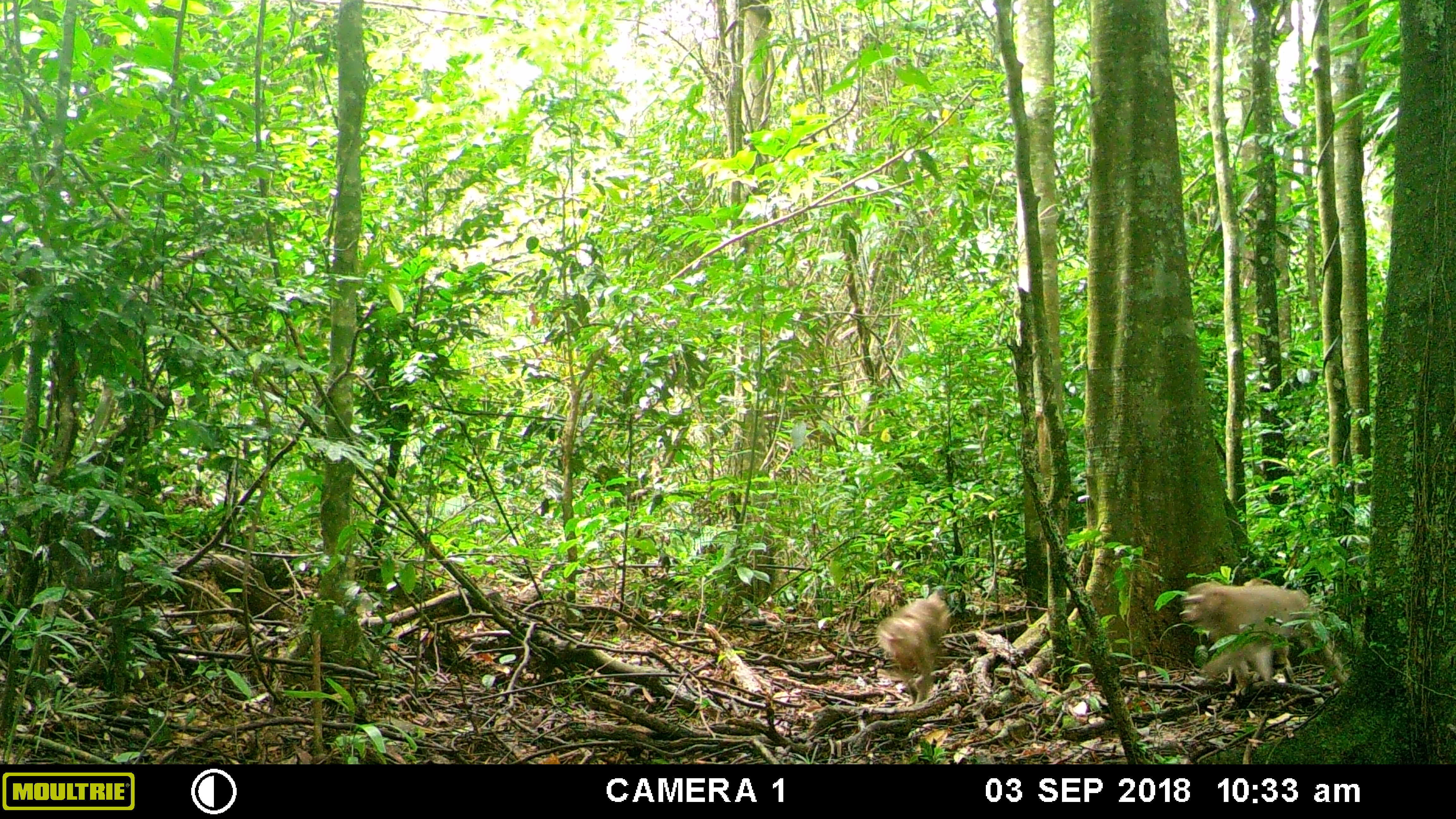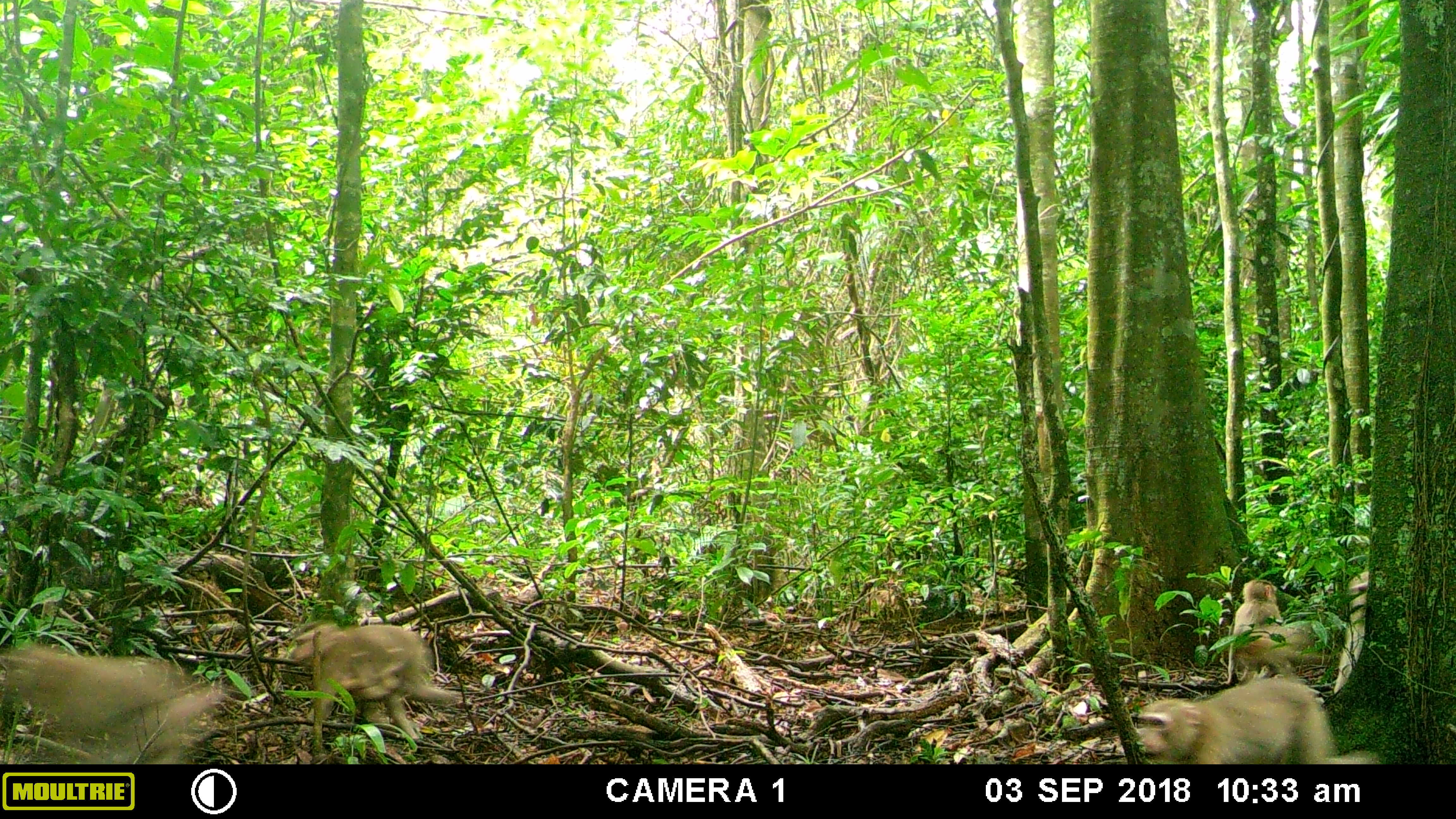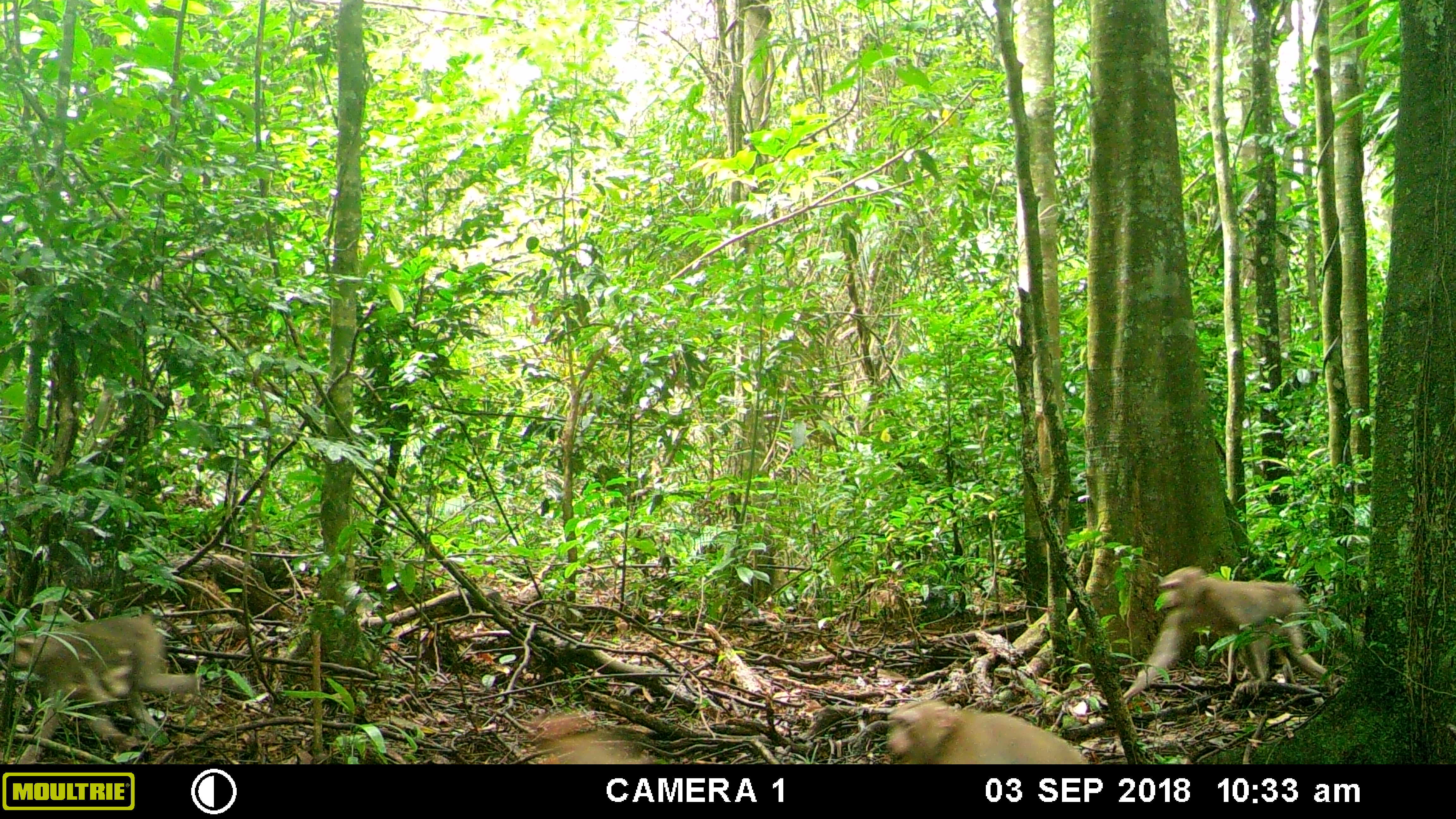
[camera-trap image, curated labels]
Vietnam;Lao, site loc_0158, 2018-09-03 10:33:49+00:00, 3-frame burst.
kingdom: Animalia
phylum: Chordata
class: Mammalia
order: Primates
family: Cercopithecidae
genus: Macaca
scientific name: Macaca nemestrina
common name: pig-tailed macaque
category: pig tailed macaque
Pig tailed macaque (pig-tailed macaque) (Macaca nemestrina). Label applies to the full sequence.